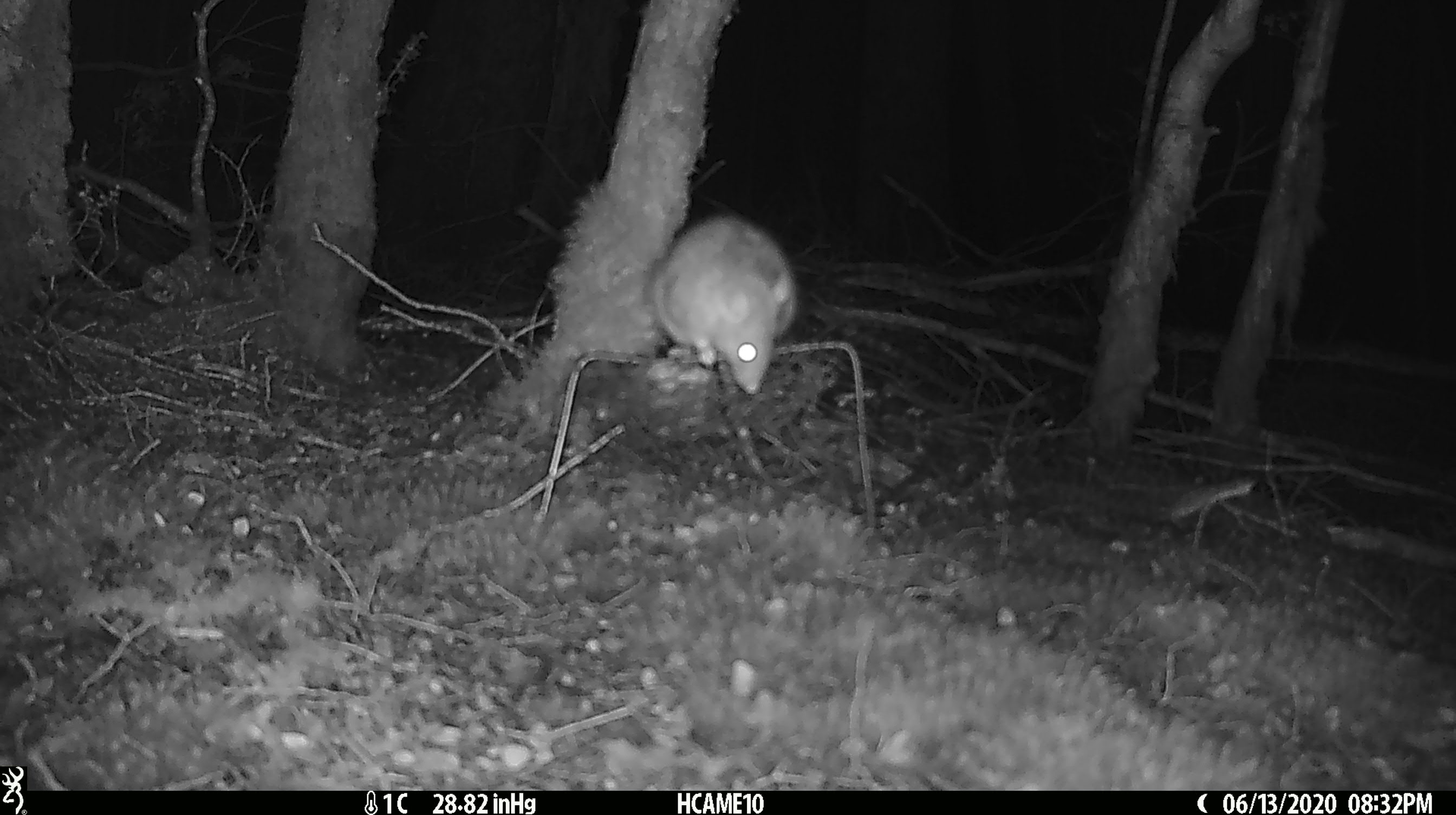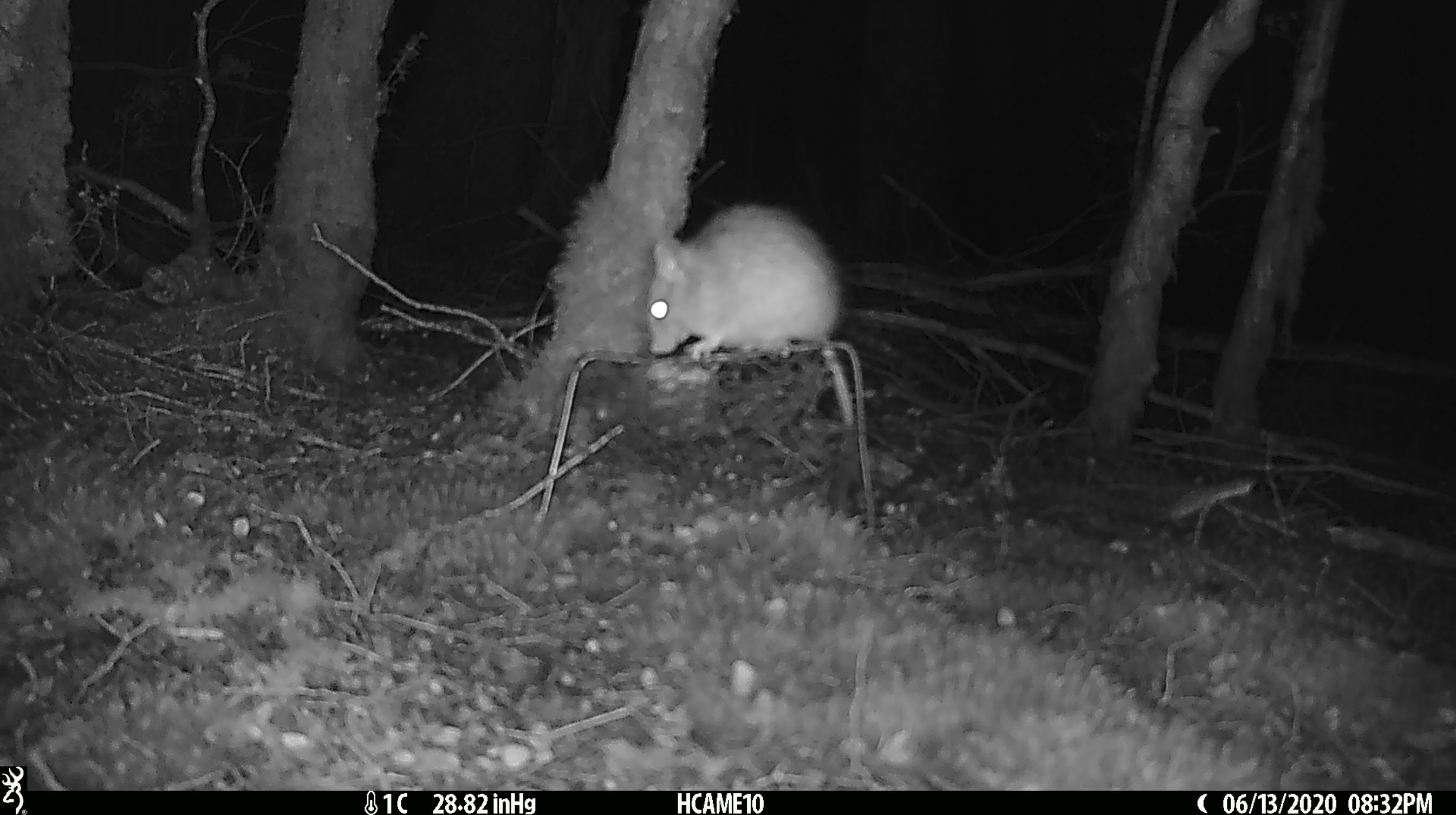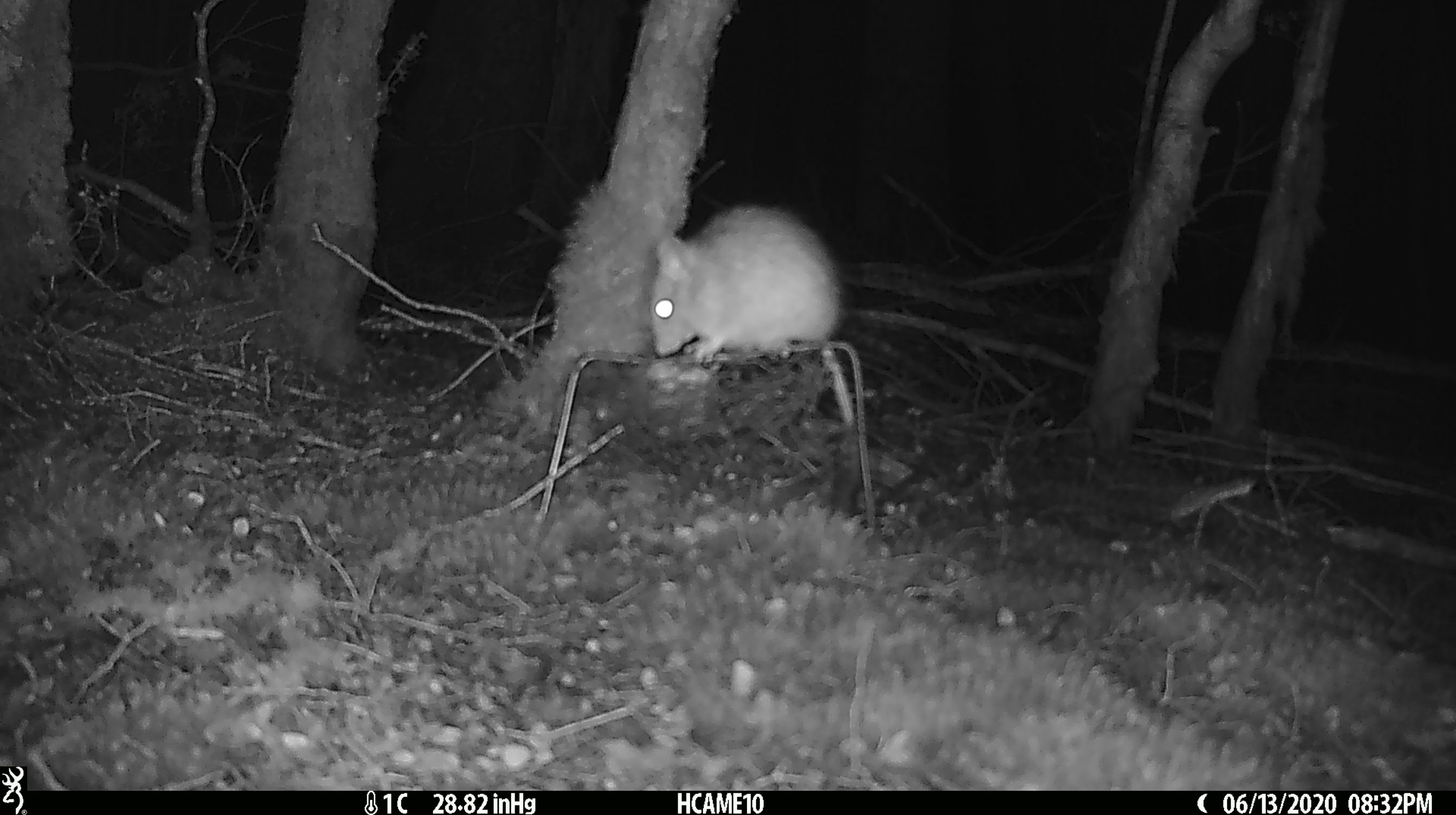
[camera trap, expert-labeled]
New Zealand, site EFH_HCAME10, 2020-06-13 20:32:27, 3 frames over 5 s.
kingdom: Animalia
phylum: Chordata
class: Mammalia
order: Rodentia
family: Muridae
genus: Rattus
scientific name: Rattus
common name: rat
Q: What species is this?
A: Rat (Rattus).